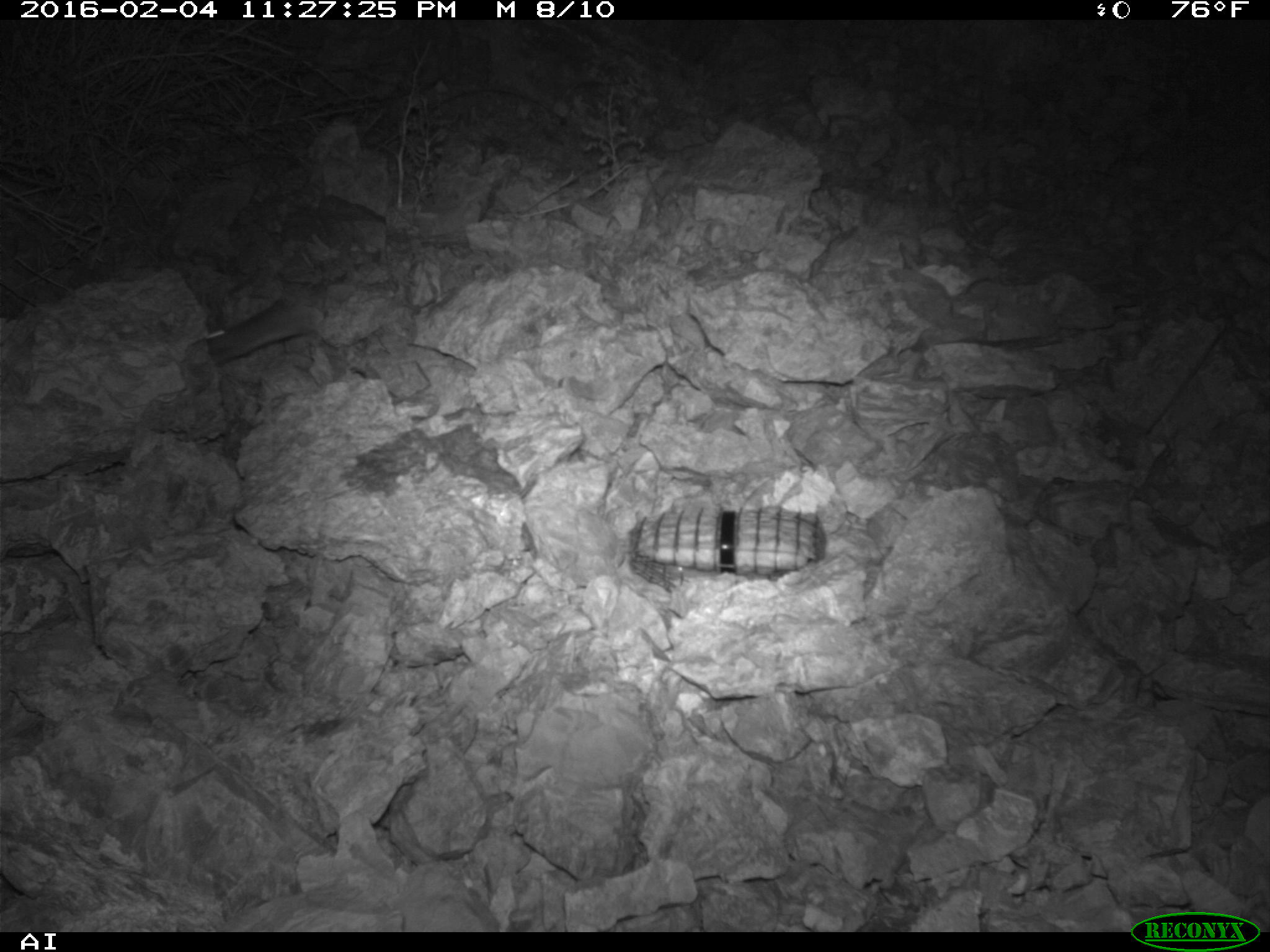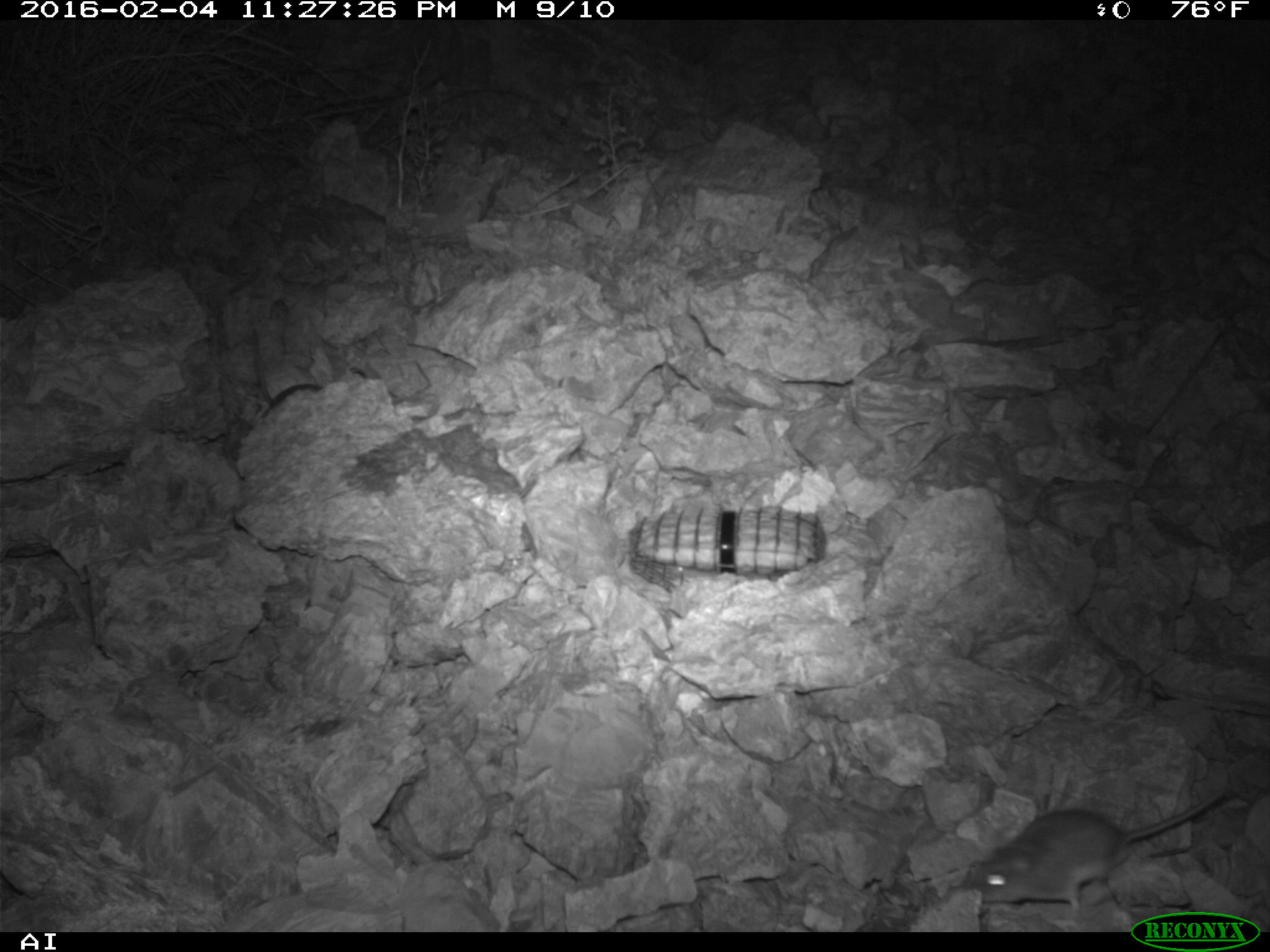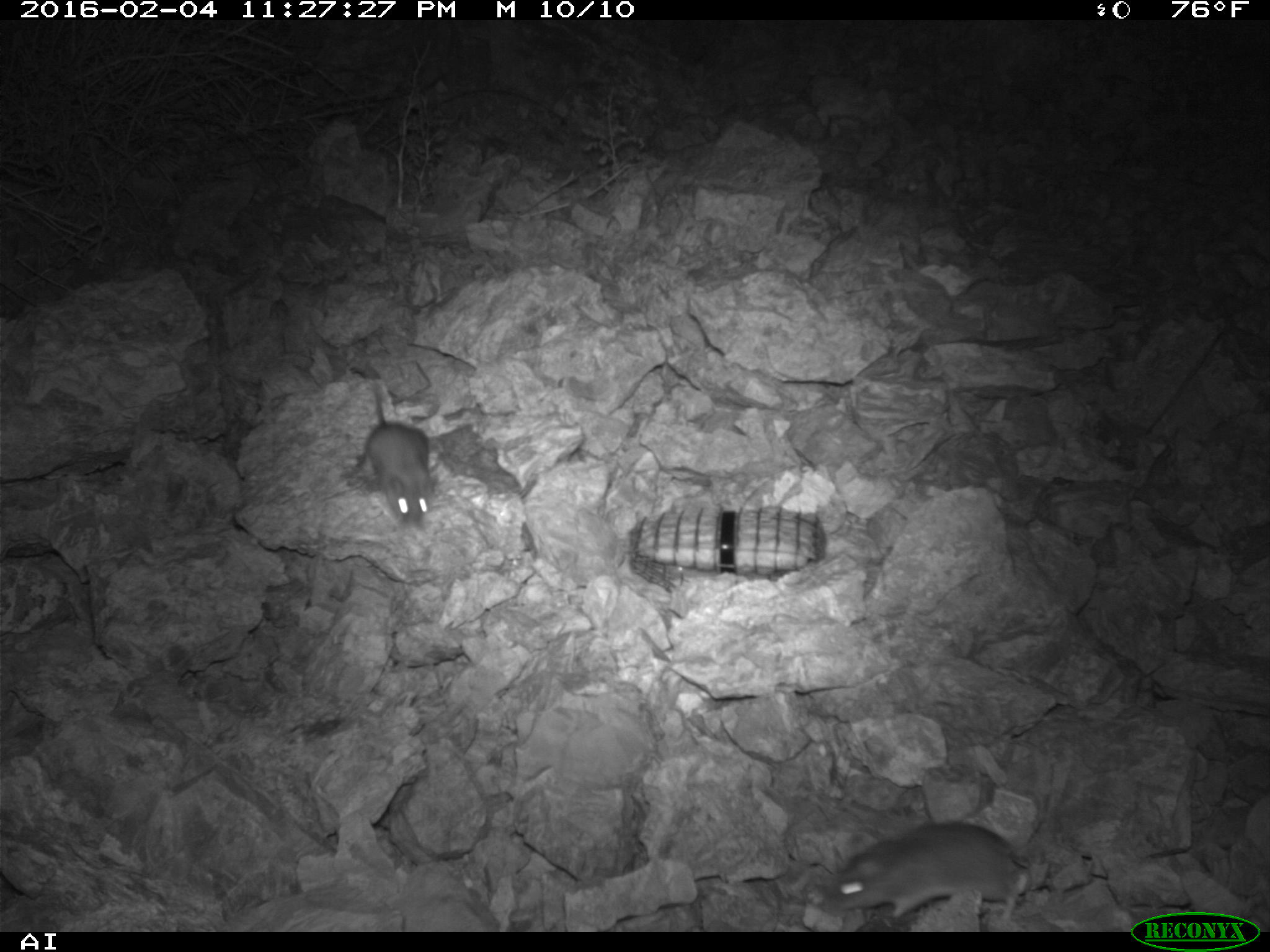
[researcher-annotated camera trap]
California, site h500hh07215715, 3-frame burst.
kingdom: Animalia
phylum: Chordata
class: Mammalia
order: Rodentia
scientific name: Rodentia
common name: rodent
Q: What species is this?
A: Rodent (Rodentia).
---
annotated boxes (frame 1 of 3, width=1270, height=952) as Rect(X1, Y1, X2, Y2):
rodent: Rect(203, 295, 324, 366)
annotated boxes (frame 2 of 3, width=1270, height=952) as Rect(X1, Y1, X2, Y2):
rodent: Rect(962, 790, 1228, 911)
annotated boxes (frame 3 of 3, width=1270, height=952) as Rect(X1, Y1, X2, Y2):
rodent: Rect(821, 820, 1030, 931); Rect(346, 383, 434, 529)